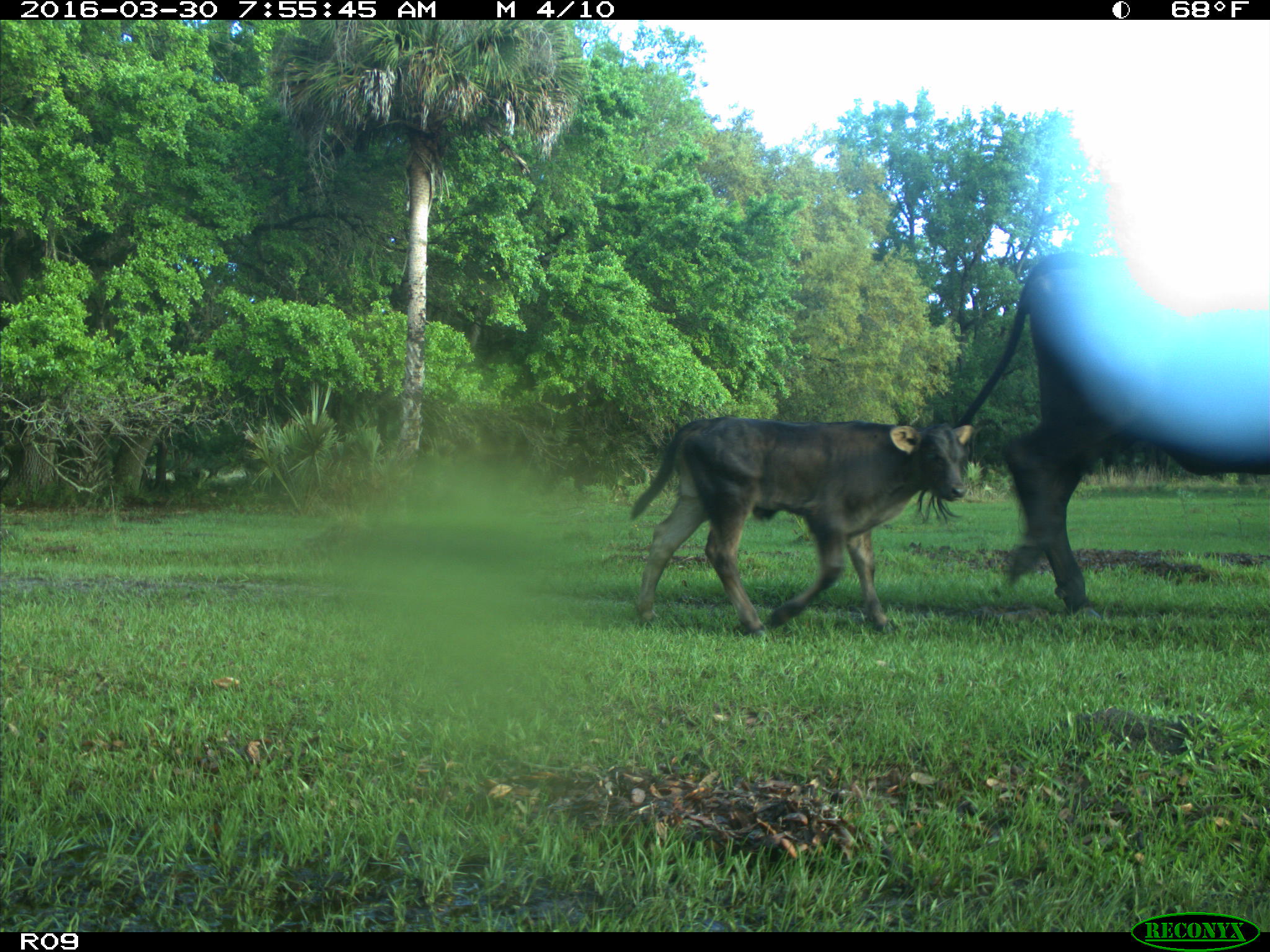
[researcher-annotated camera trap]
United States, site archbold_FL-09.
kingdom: Animalia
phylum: Chordata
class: Mammalia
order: Artiodactyla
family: Bovidae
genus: Bos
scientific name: Bos taurus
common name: domestic cow